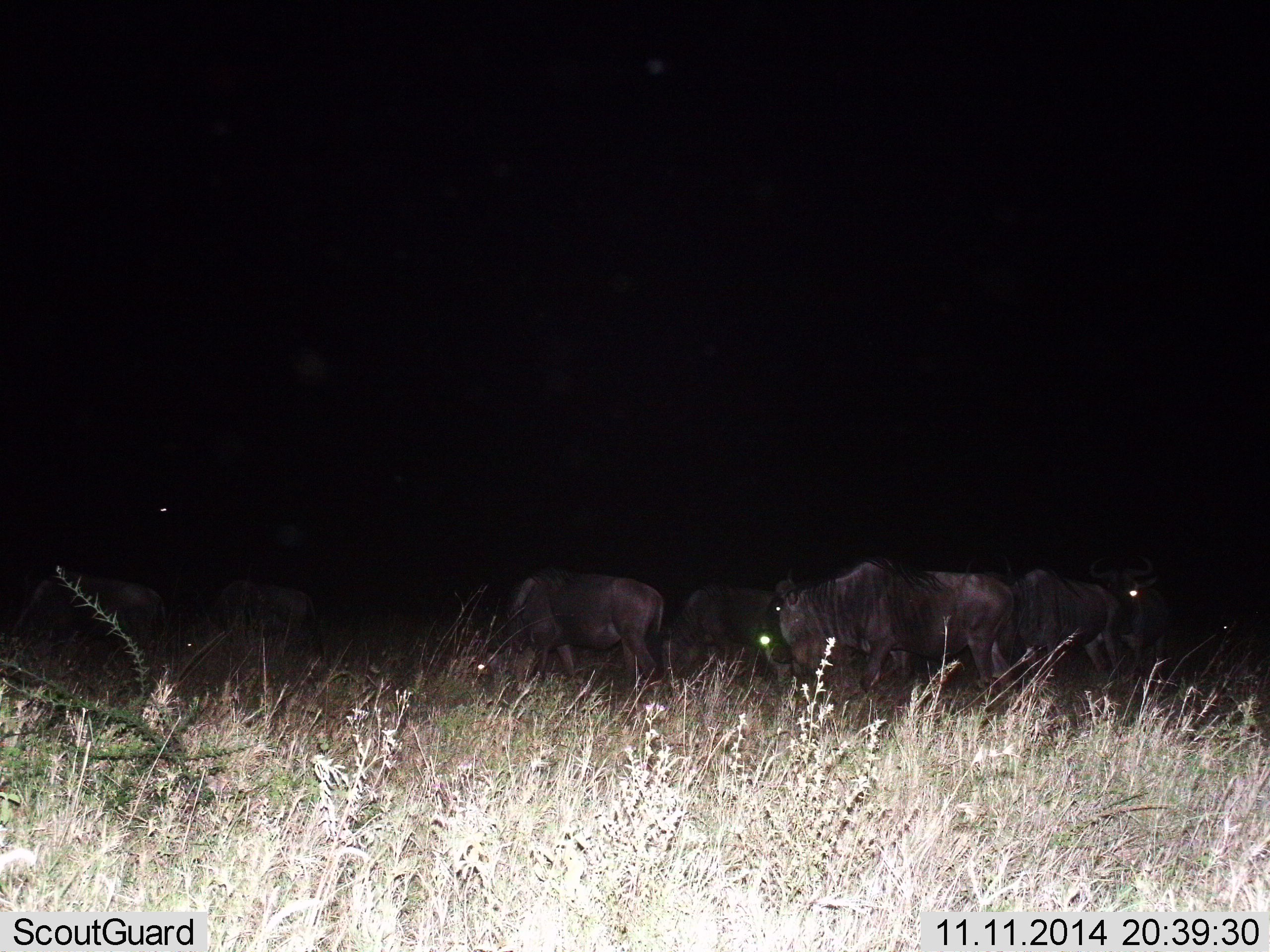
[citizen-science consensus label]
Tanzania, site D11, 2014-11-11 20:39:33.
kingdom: Animalia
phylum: Chordata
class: Mammalia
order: Artiodactyla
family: Bovidae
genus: Connochaetes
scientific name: Connochaetes taurinus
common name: blue wildebeest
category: wildebeest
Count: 7.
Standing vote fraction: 30%.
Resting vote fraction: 10%.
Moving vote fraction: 40%.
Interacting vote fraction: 0%.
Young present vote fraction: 0%.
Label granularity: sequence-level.